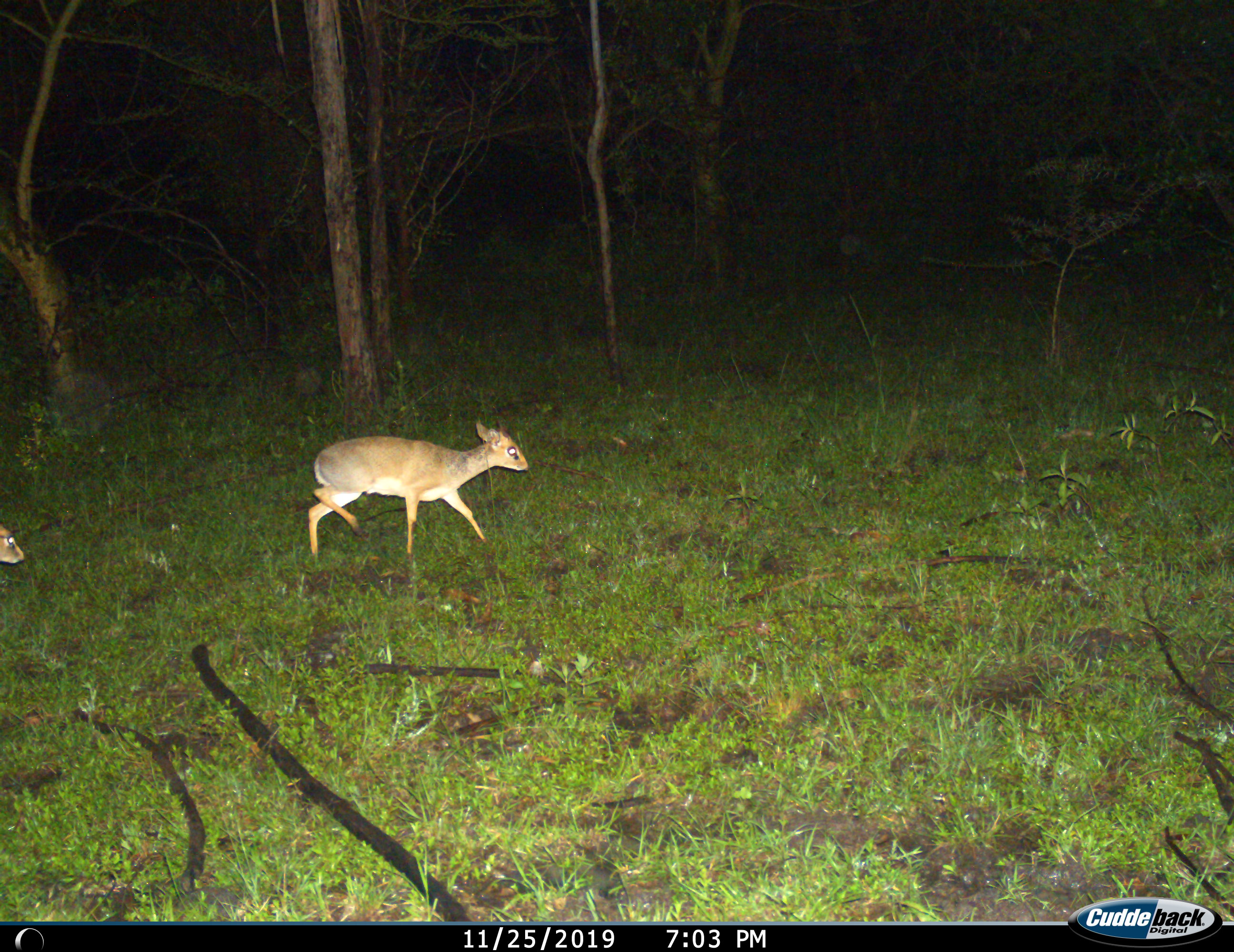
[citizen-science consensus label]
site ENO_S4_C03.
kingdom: Animalia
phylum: Chordata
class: Mammalia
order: Artiodactyla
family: Bovidae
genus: Madoqua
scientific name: Madoqua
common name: dik-dik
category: dikdik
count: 2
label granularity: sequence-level